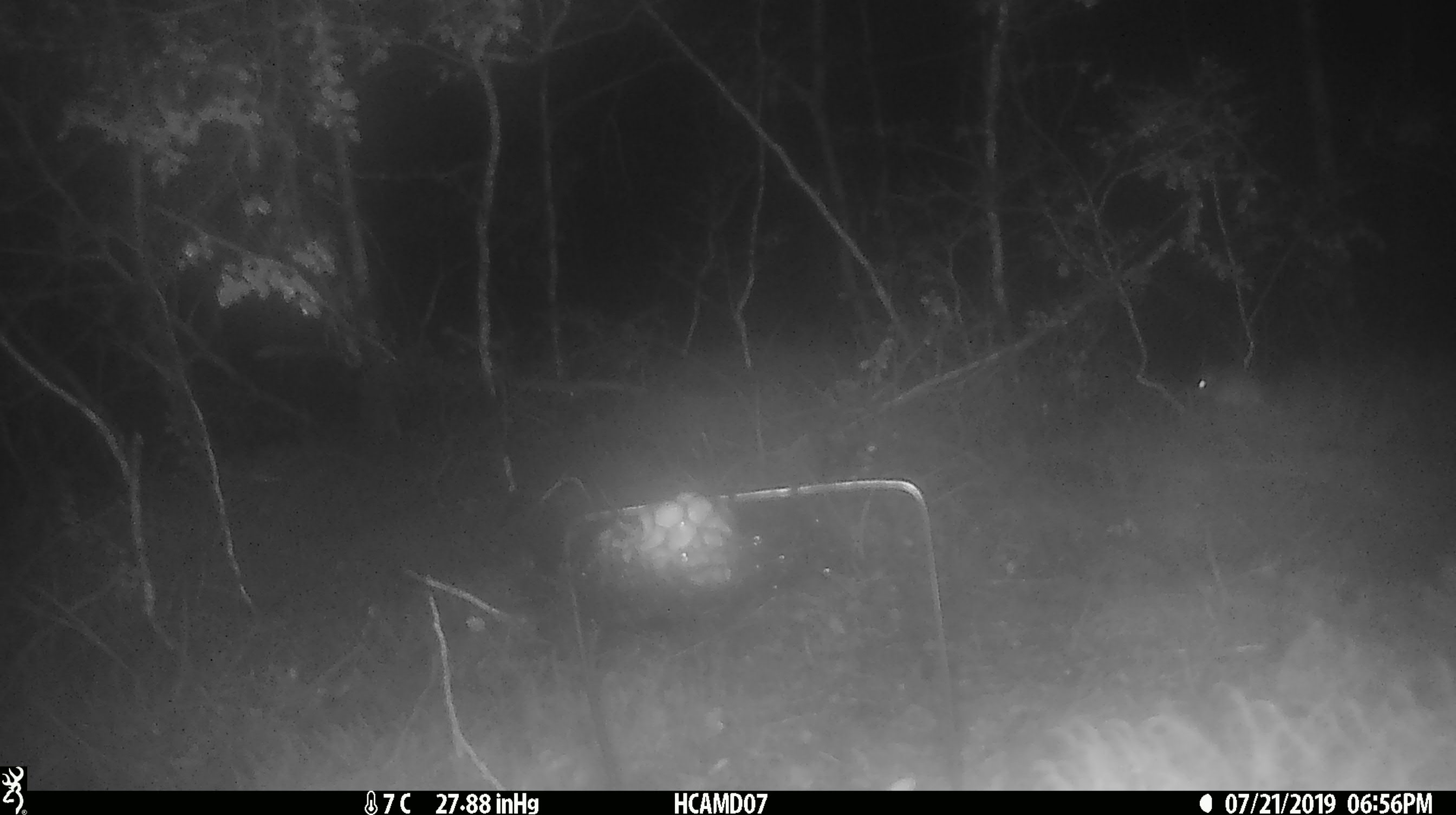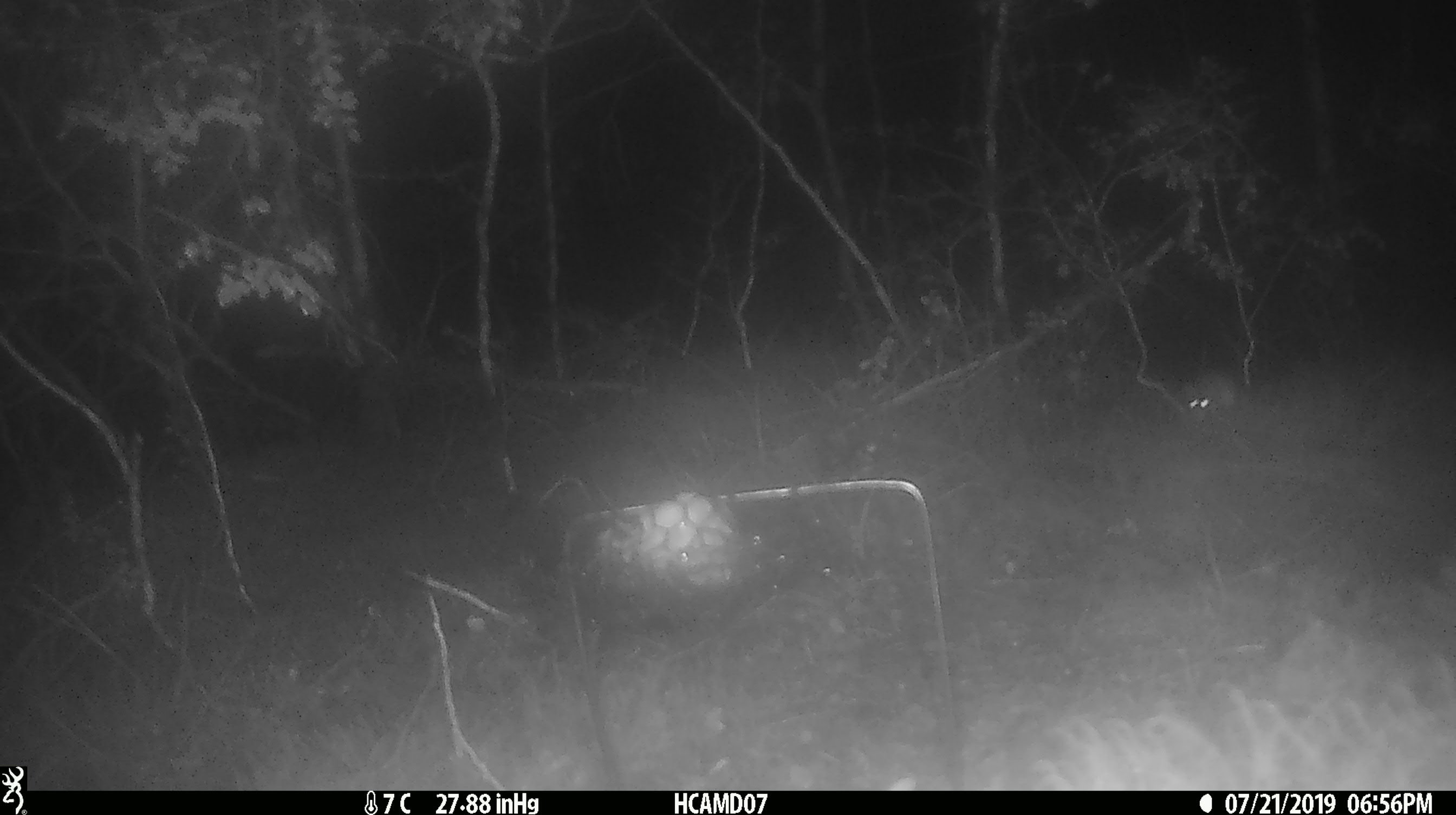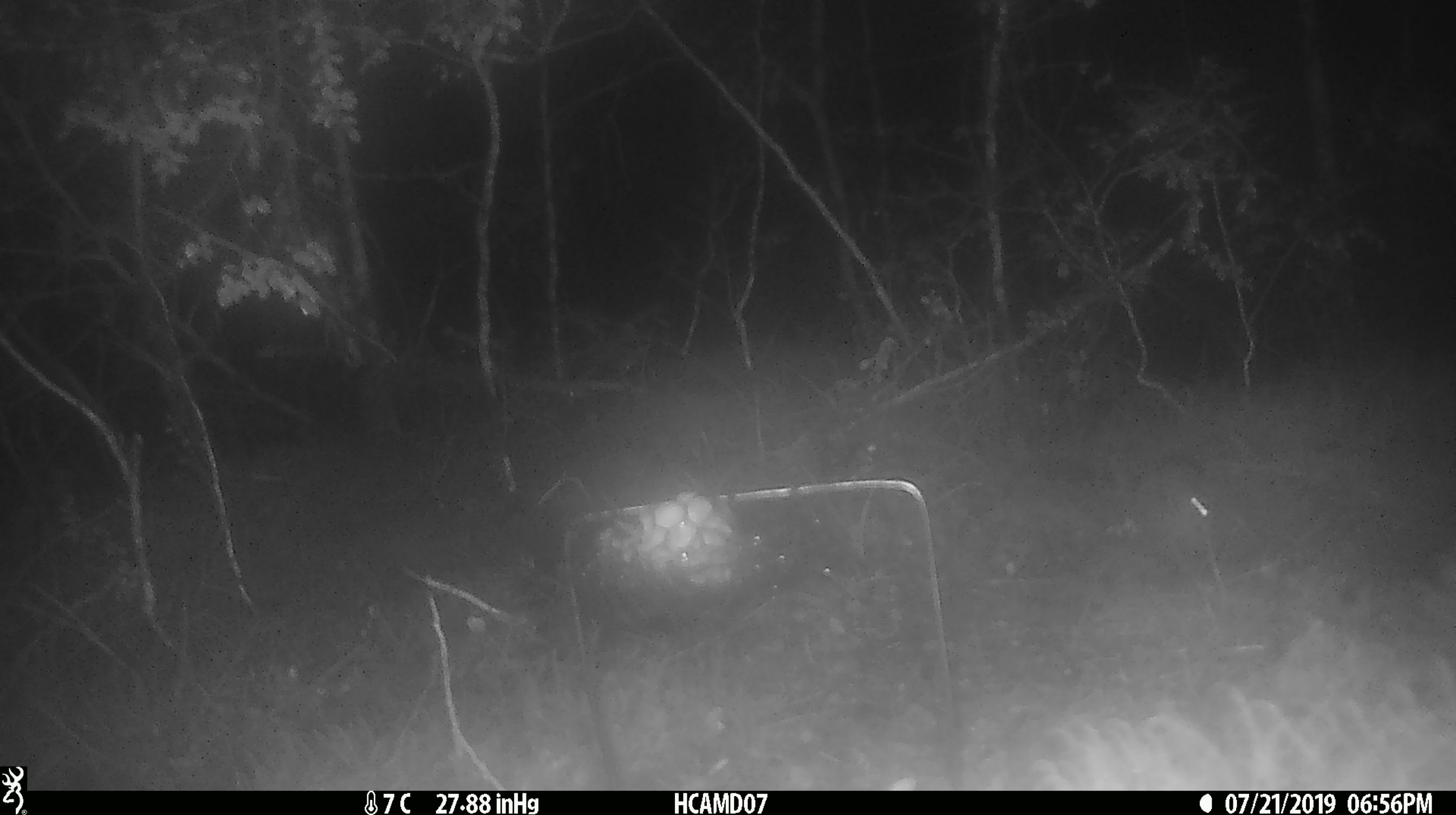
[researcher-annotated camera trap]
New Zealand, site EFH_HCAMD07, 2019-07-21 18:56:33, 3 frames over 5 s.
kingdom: Animalia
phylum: Chordata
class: Mammalia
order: Rodentia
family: Muridae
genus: Mus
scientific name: Mus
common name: mouse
Mouse (Mus).